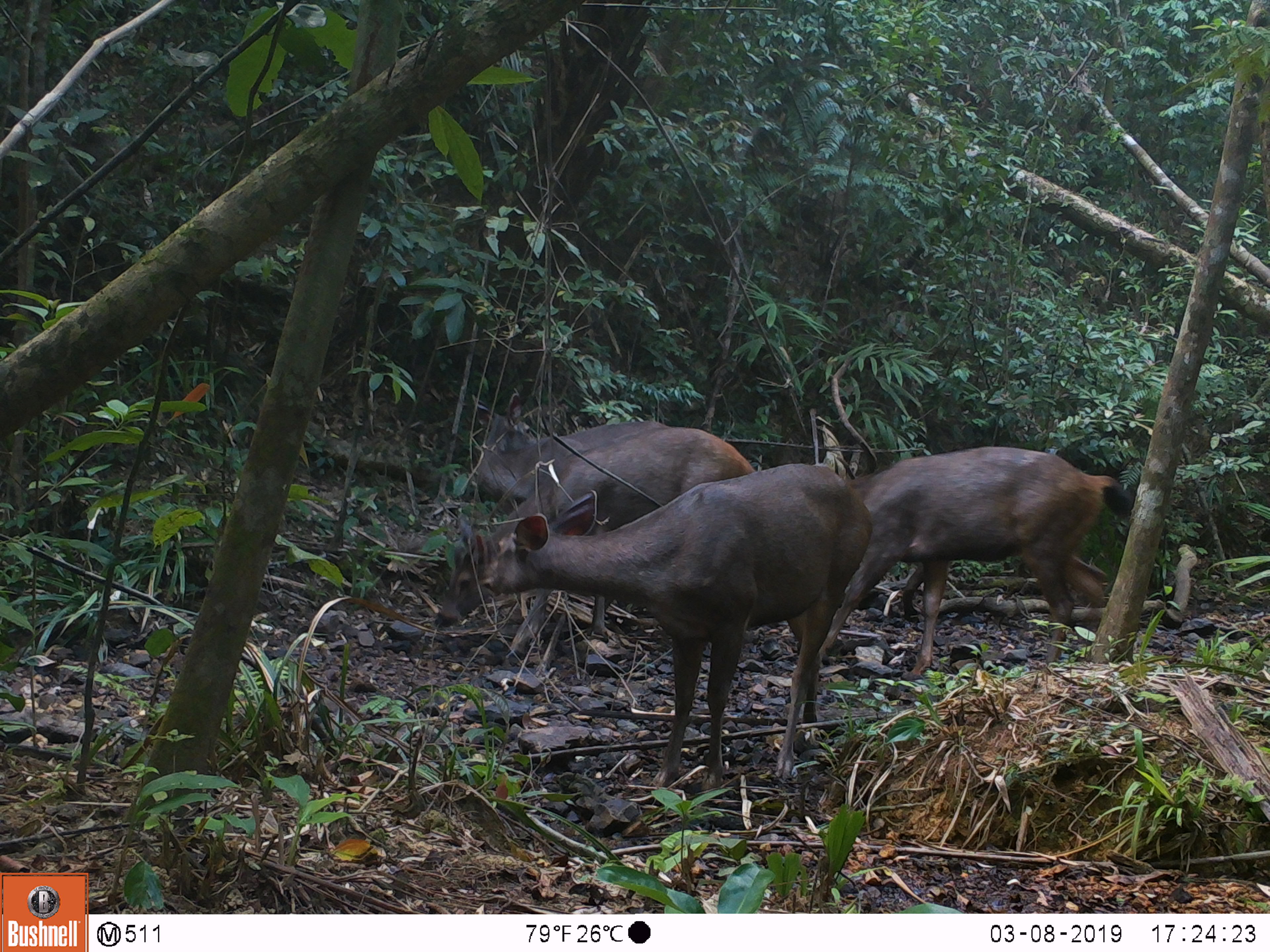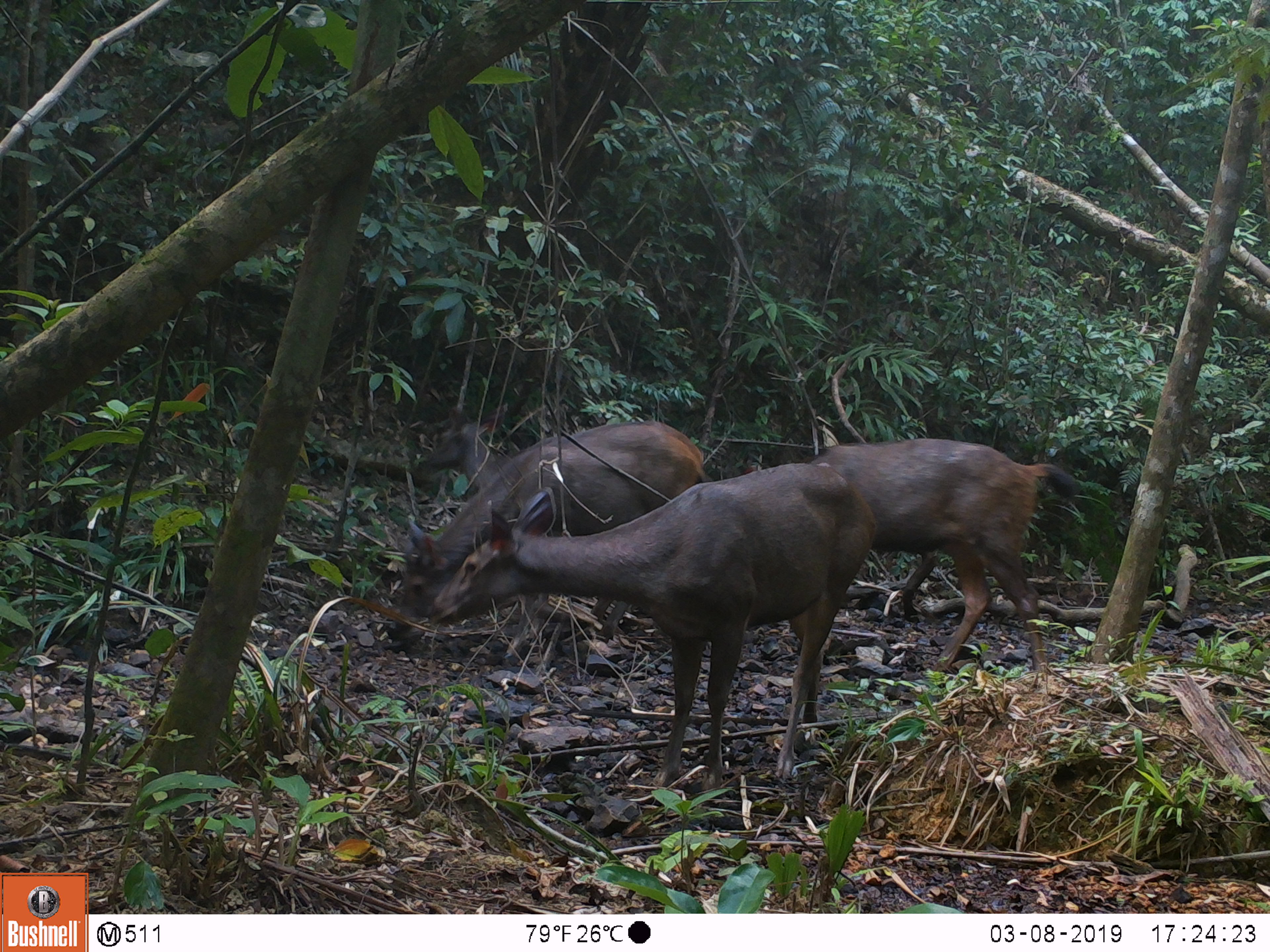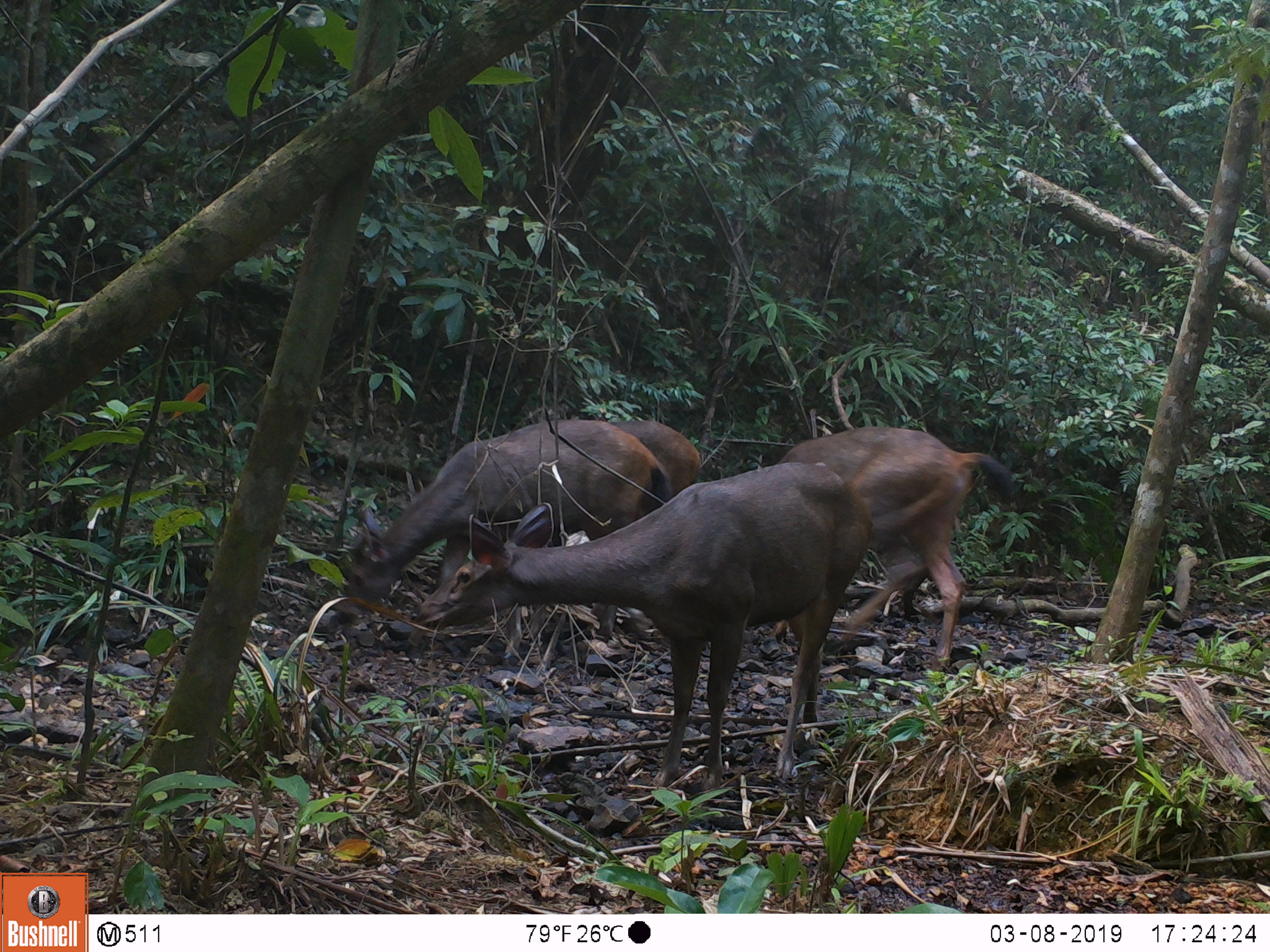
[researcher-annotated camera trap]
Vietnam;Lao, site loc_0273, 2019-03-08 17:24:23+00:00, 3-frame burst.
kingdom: Animalia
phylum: Chordata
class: Mammalia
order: Artiodactyla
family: Cervidae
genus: Rusa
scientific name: Rusa unicolor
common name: sambar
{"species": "sambar (Rusa unicolor)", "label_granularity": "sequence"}